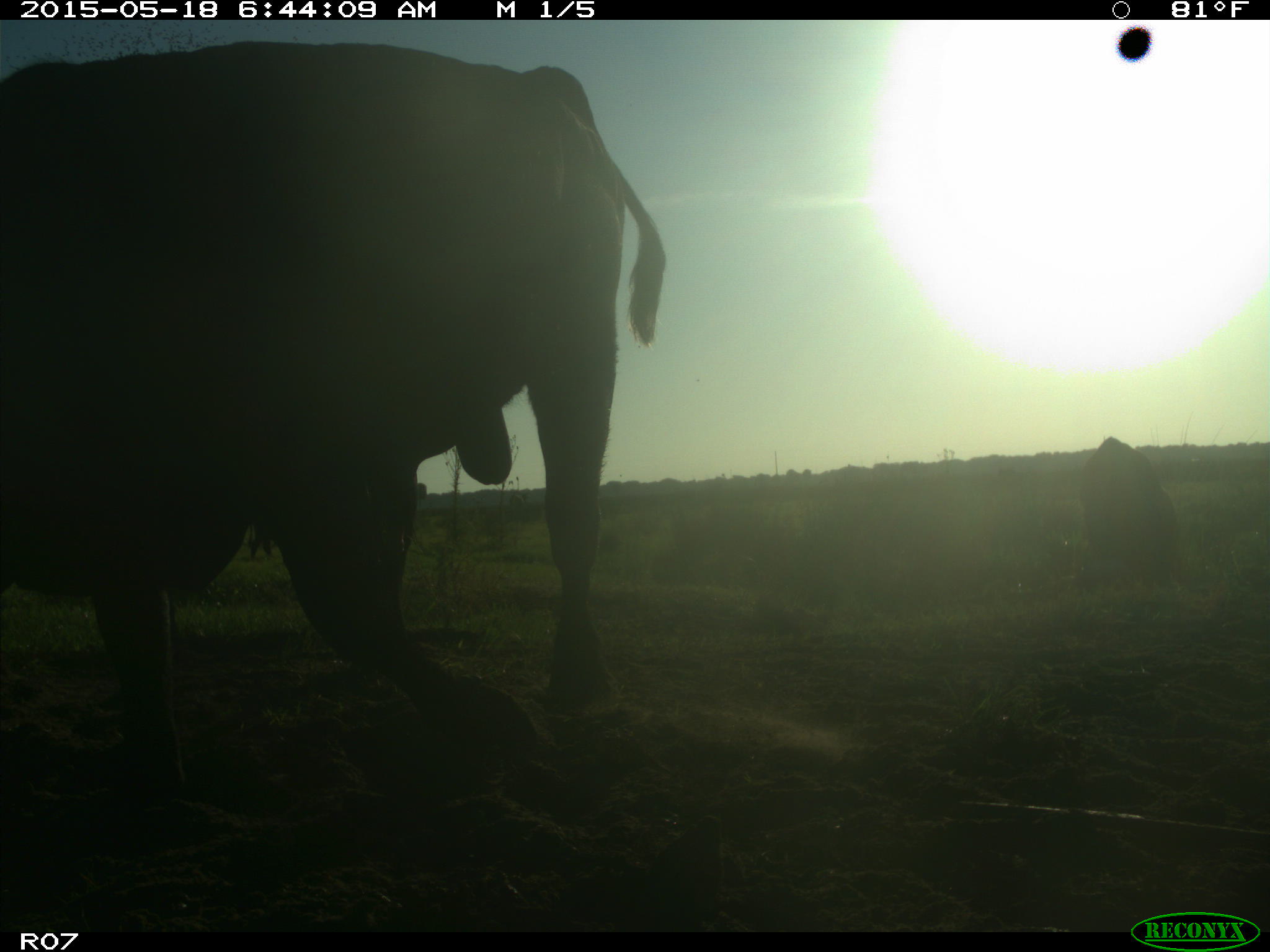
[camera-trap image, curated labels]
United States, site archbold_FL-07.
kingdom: Animalia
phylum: Chordata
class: Mammalia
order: Artiodactyla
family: Bovidae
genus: Bos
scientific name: Bos taurus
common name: domestic cow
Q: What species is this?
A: Bos taurus (domestic cow).